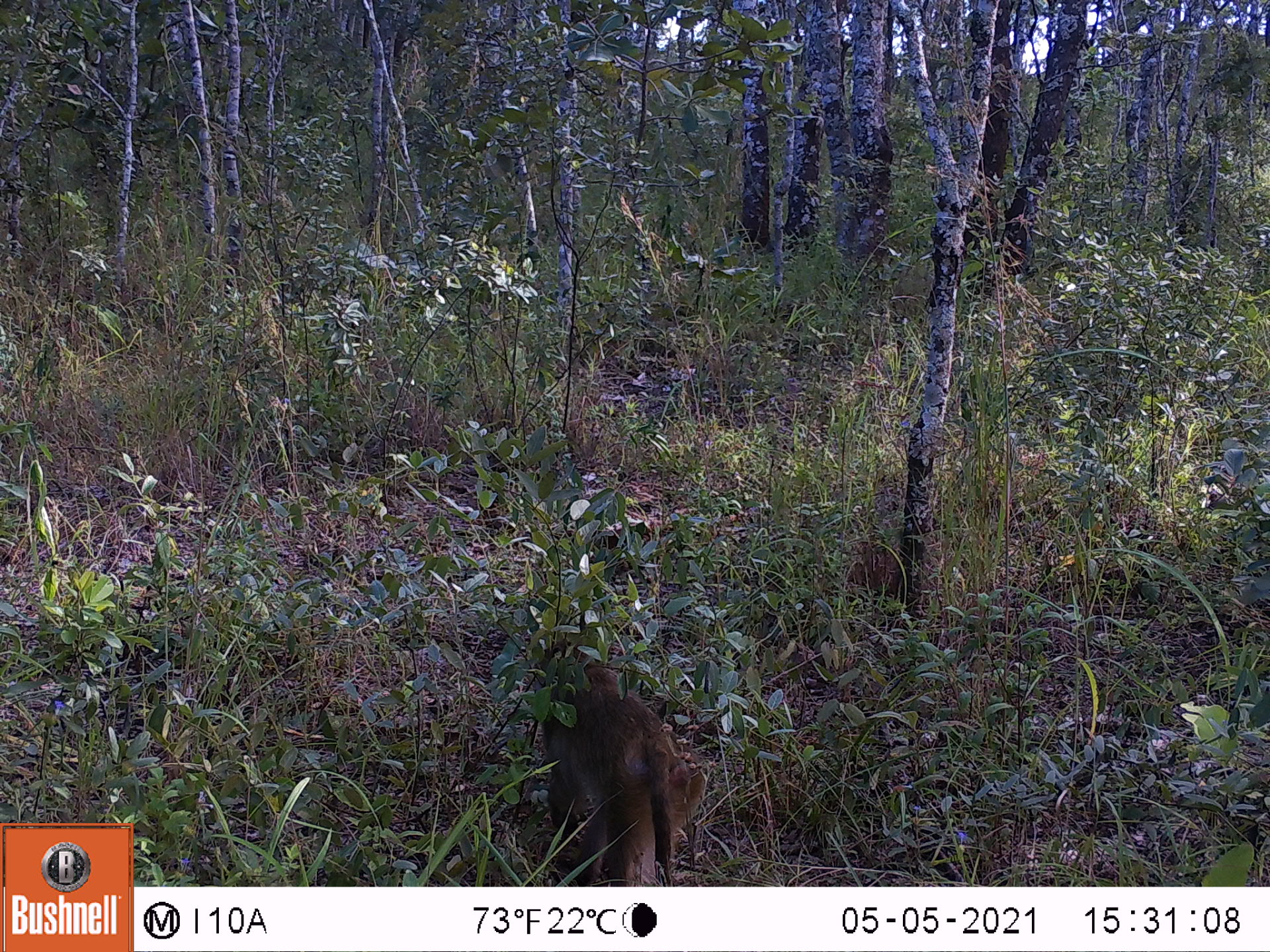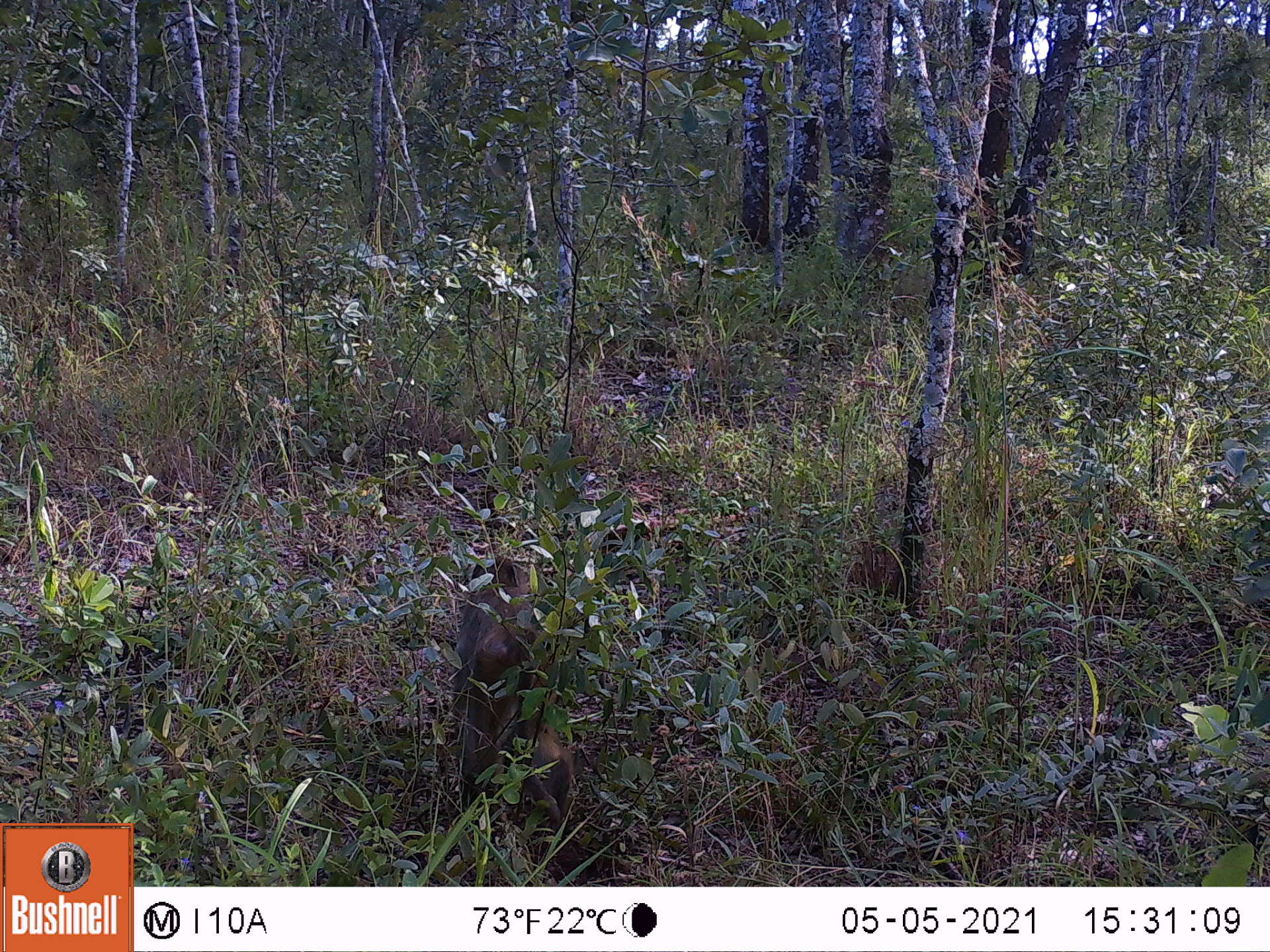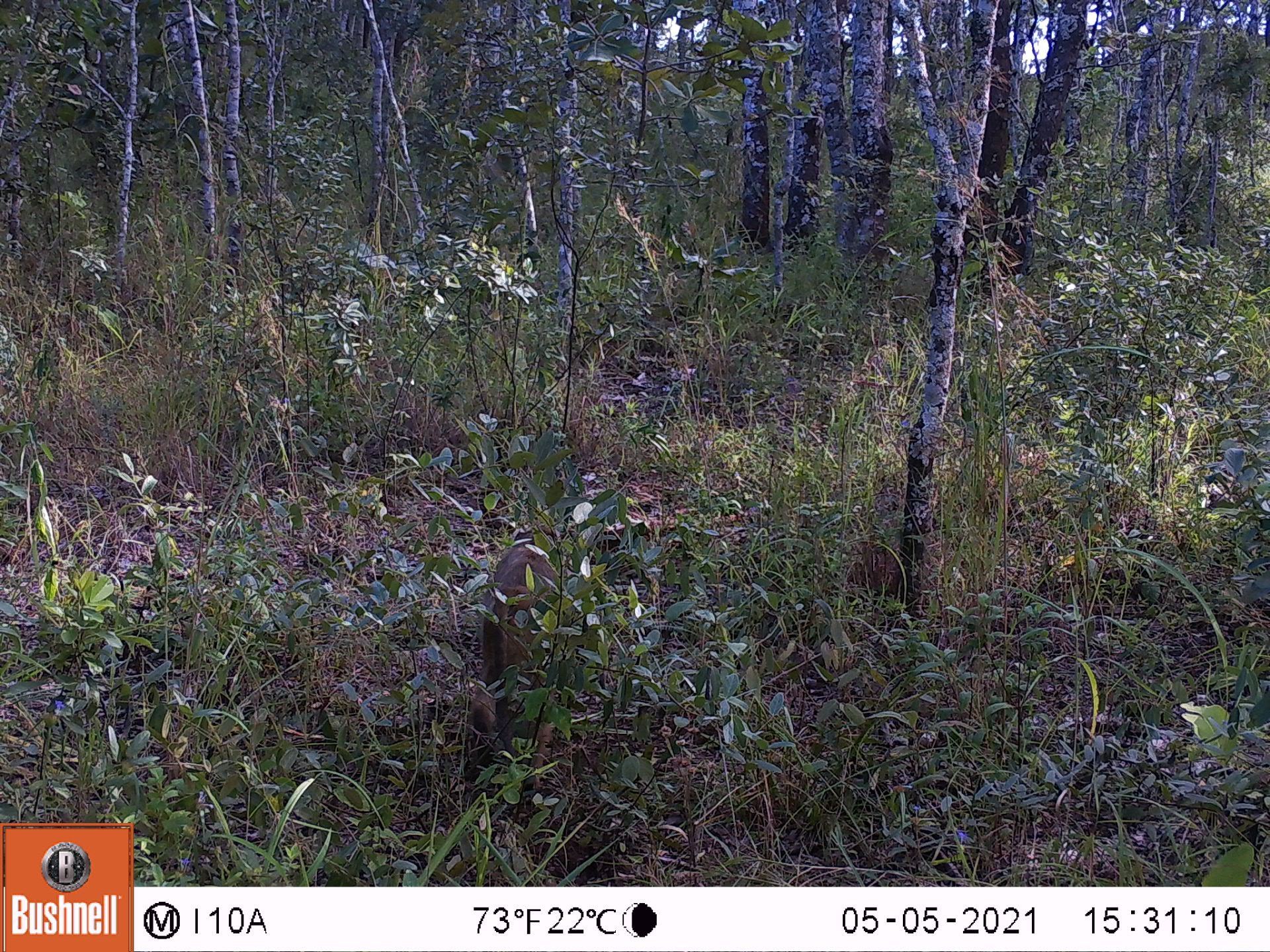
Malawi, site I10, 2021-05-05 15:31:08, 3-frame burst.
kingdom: Animalia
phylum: Chordata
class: Mammalia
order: Primates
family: Cercopithecidae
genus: Papio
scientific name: Papio cynocephalus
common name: yellow baboon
Yellow baboon (Papio cynocephalus), count 1.